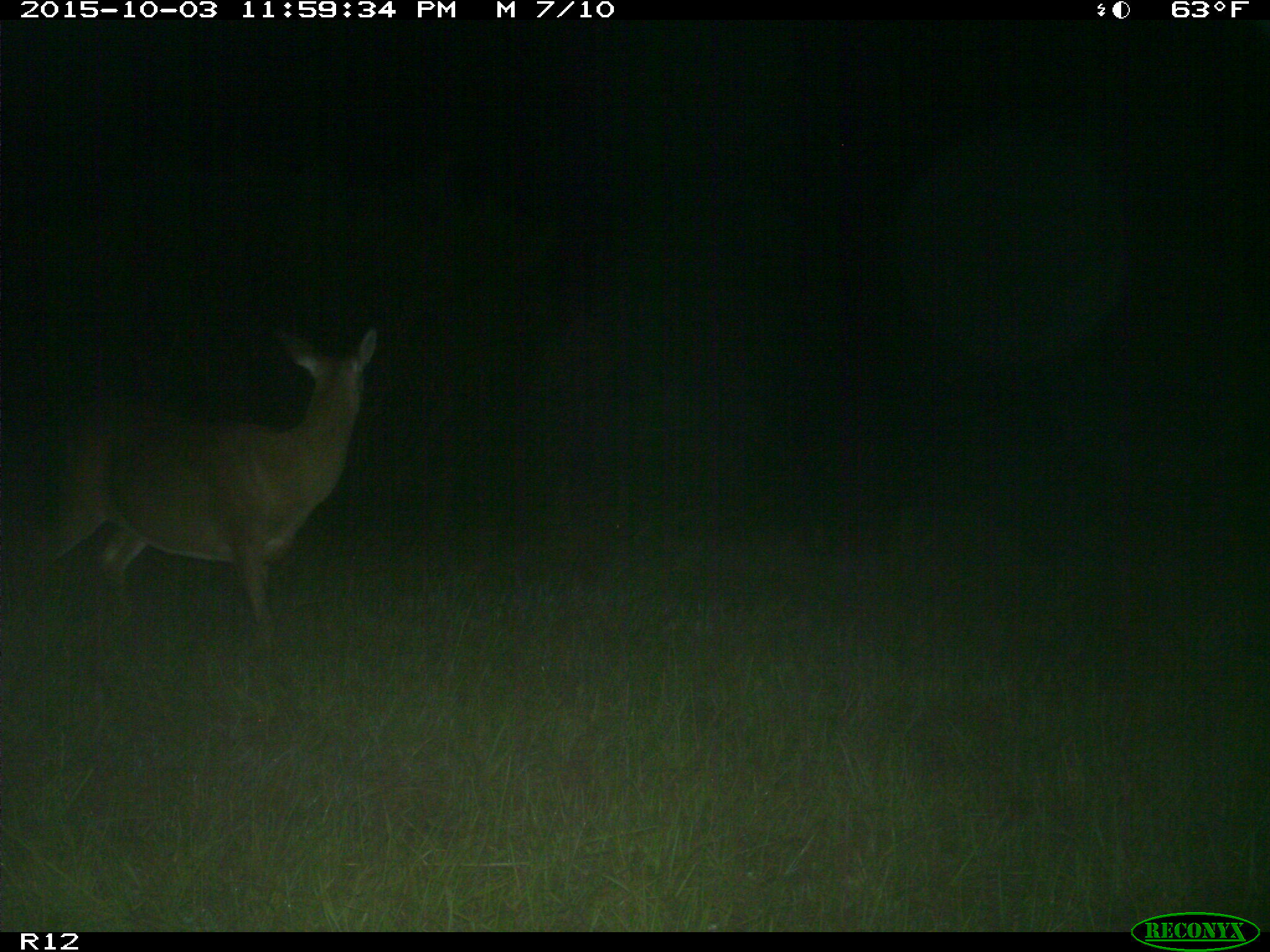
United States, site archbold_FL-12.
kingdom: Animalia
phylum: Chordata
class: Mammalia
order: Artiodactyla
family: Cervidae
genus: Odocoileus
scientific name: Odocoileus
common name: deer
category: unidentified deer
Unidentified deer (deer) (Odocoileus).